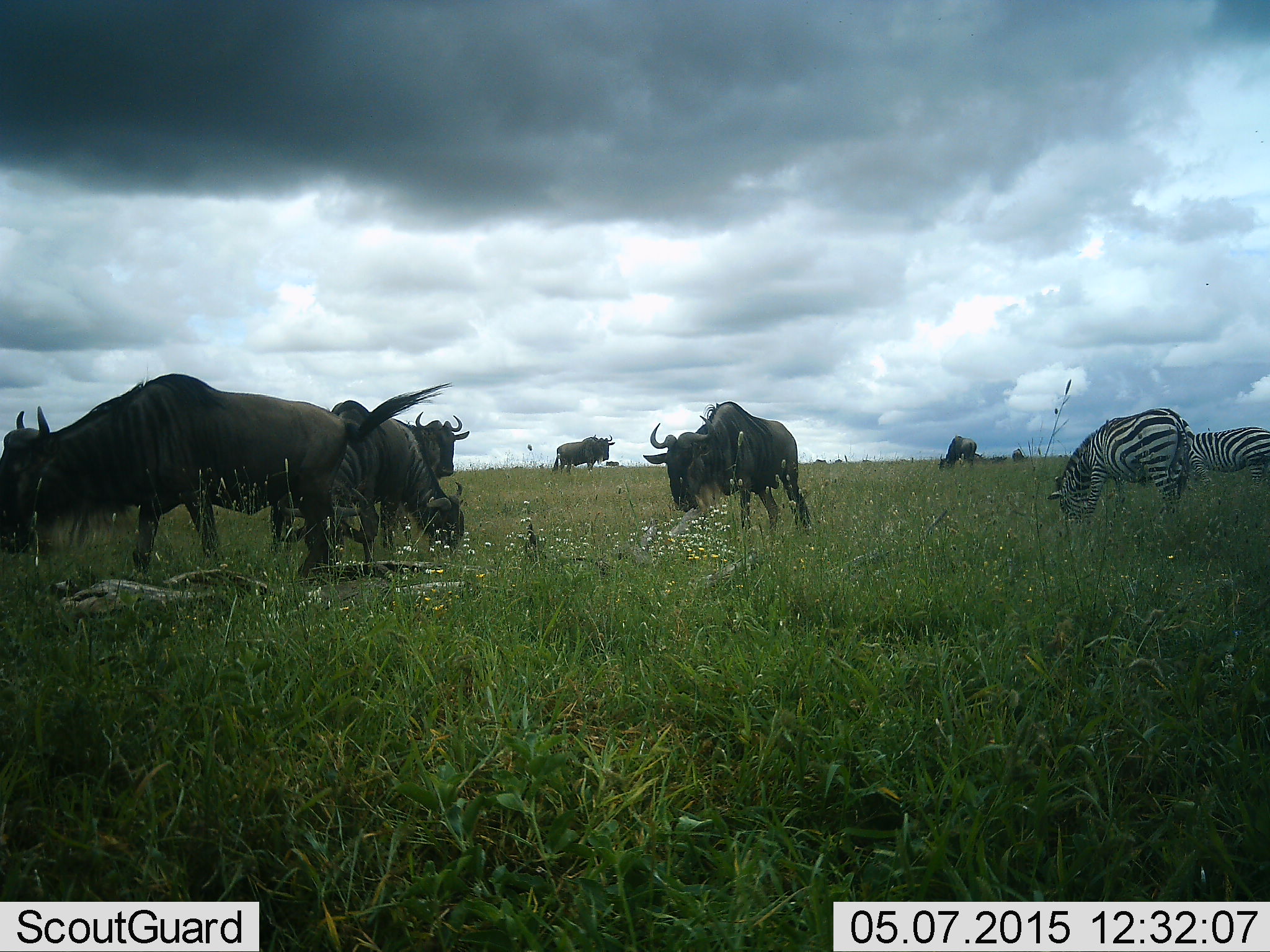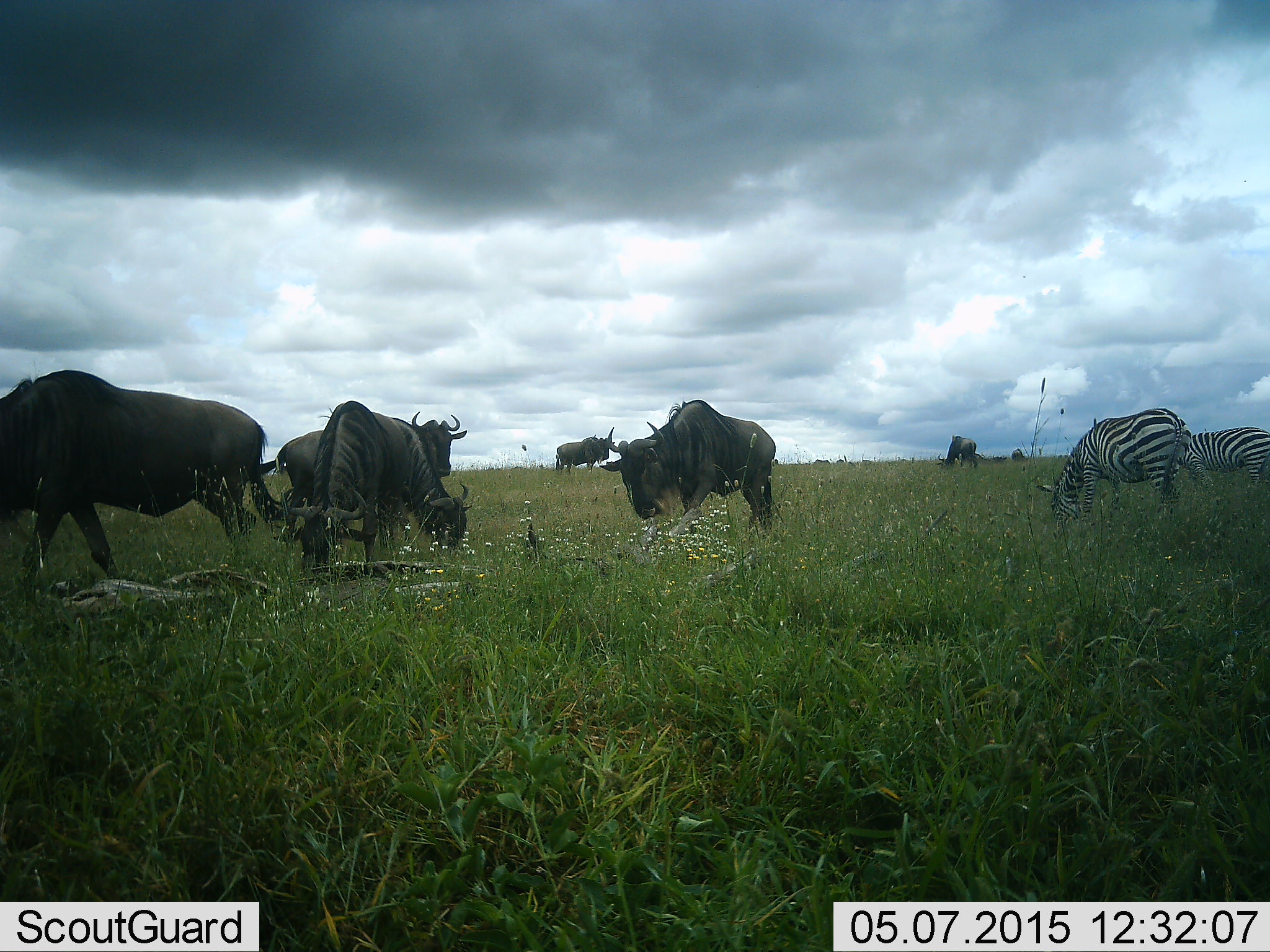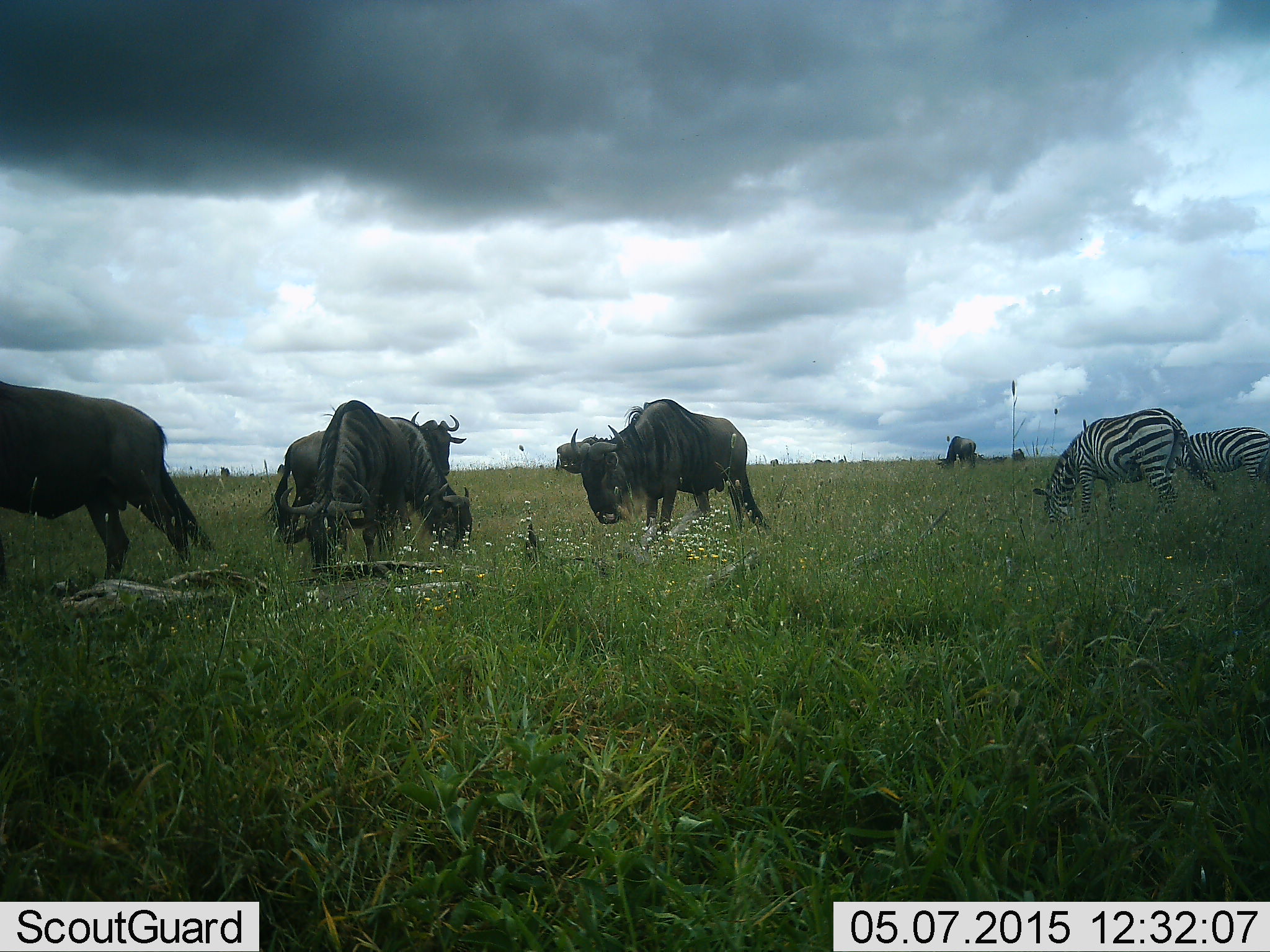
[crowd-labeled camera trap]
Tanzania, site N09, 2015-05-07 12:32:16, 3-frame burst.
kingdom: Animalia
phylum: Chordata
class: Mammalia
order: Artiodactyla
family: Bovidae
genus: Connochaetes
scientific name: Connochaetes taurinus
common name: blue wildebeest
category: wildebeest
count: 7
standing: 50%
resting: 0%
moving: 30%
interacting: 0%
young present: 0%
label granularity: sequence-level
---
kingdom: Animalia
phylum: Chordata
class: Mammalia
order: Perissodactyla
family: Equidae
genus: Equus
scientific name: Equus quagga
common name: plains zebra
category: zebra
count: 2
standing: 30%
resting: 0%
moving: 0%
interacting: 0%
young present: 0%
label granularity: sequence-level